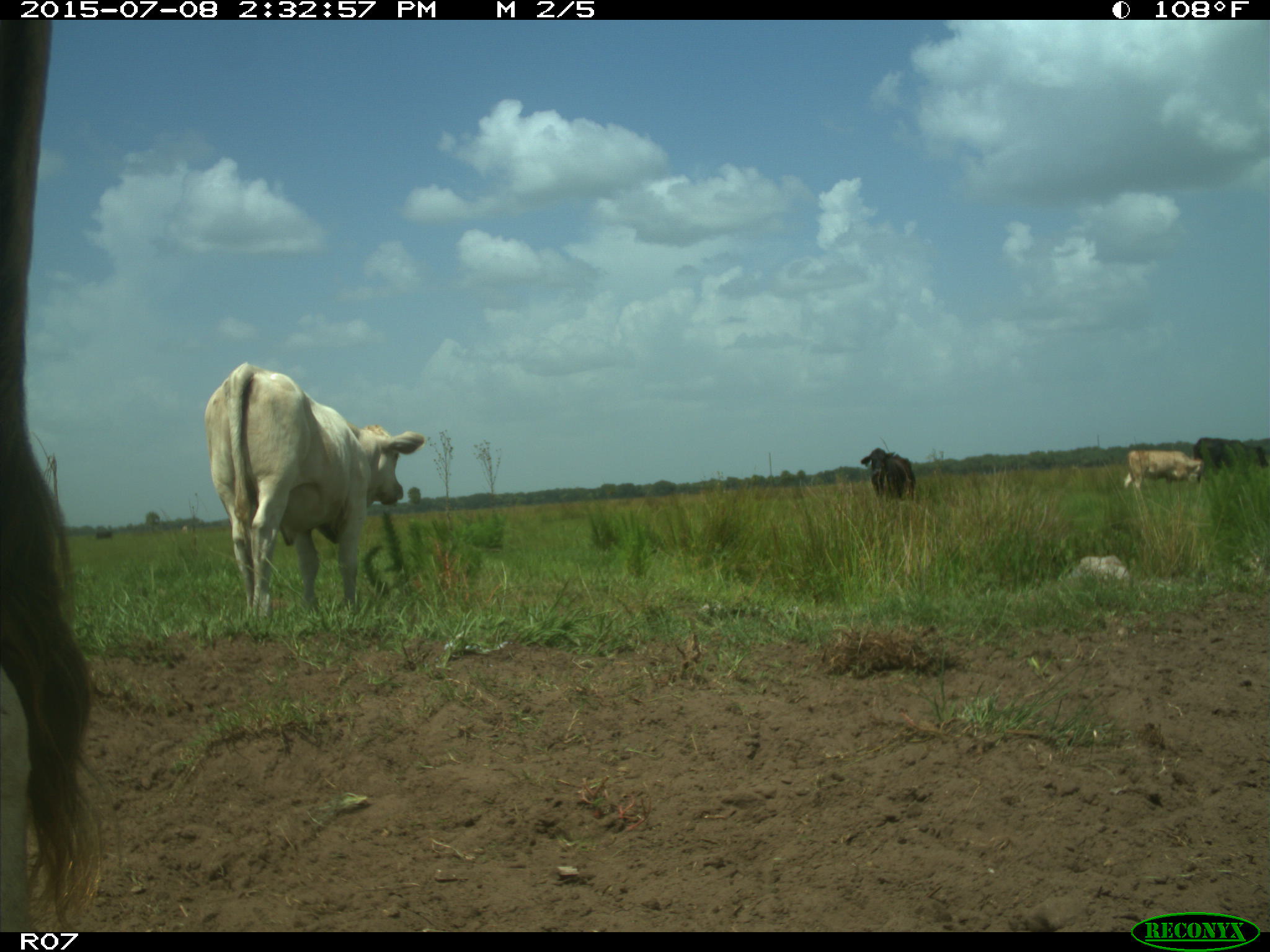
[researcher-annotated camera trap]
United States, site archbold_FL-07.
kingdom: Animalia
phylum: Chordata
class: Mammalia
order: Artiodactyla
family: Bovidae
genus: Bos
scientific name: Bos taurus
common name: domestic cow